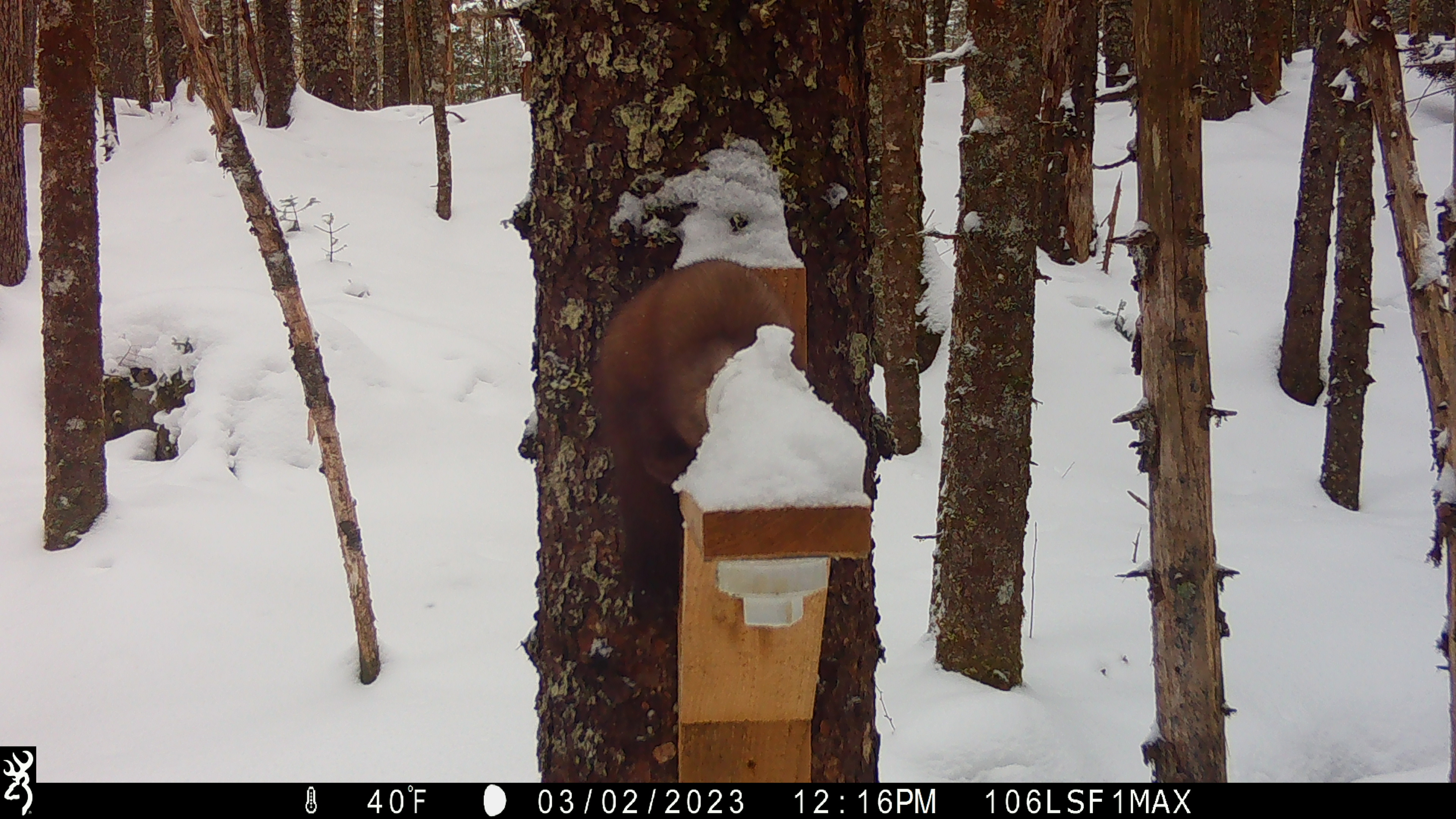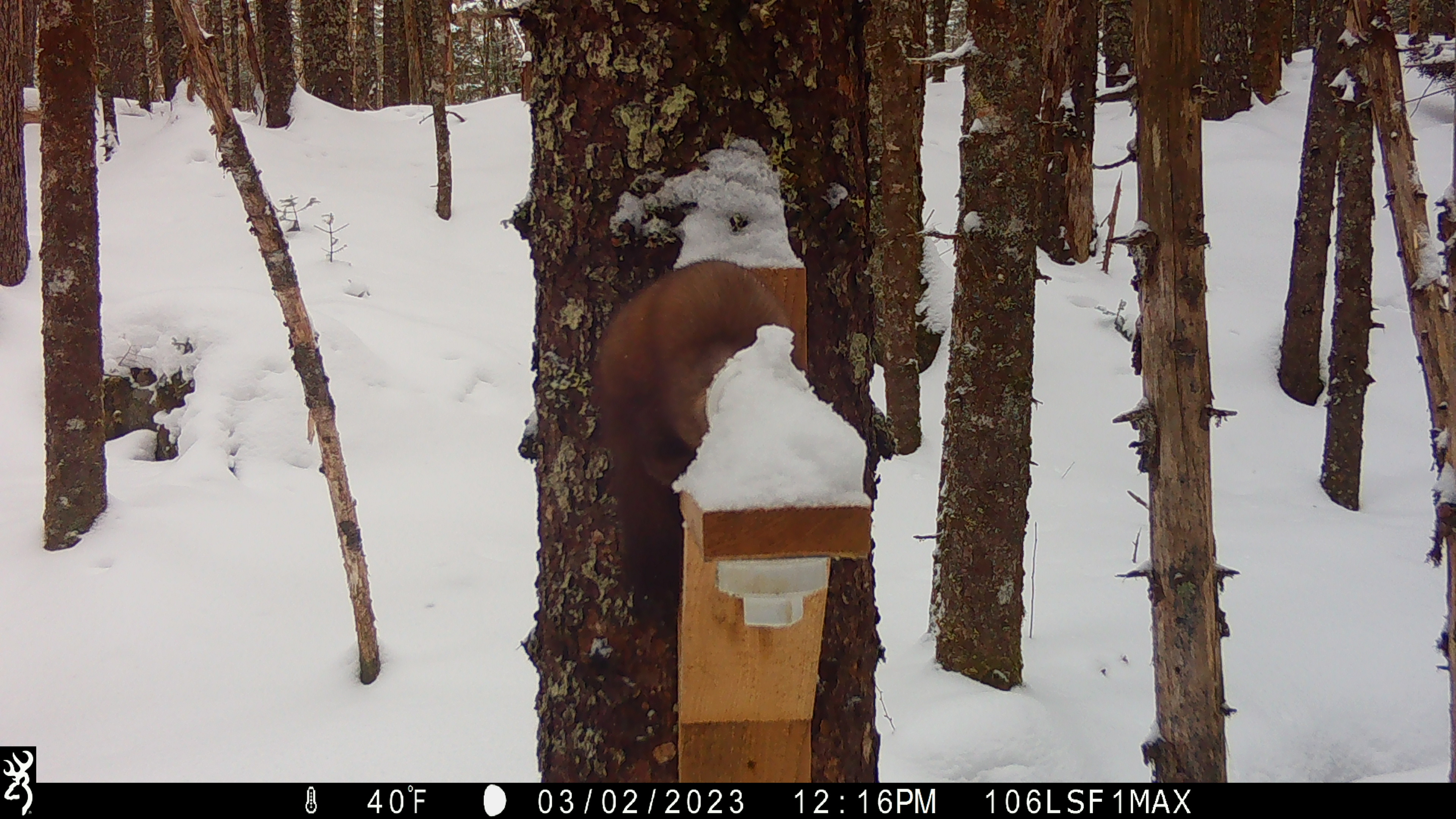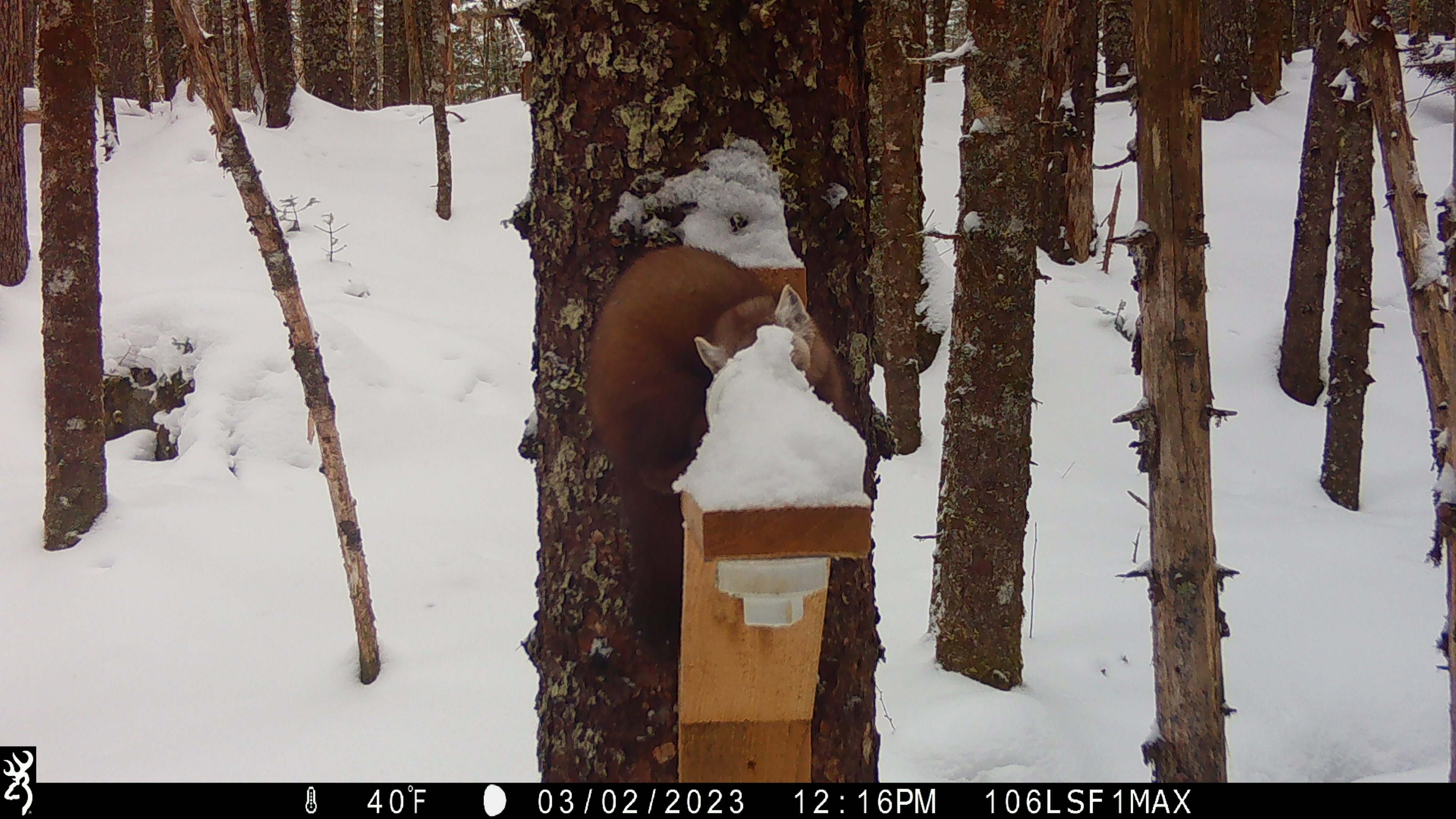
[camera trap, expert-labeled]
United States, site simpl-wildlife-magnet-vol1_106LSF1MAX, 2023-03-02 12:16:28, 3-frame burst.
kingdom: Animalia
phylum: Chordata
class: Mammalia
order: Carnivora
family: Mustelidae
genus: Martes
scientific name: Martes americana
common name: american marten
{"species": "american marten (Martes americana)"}